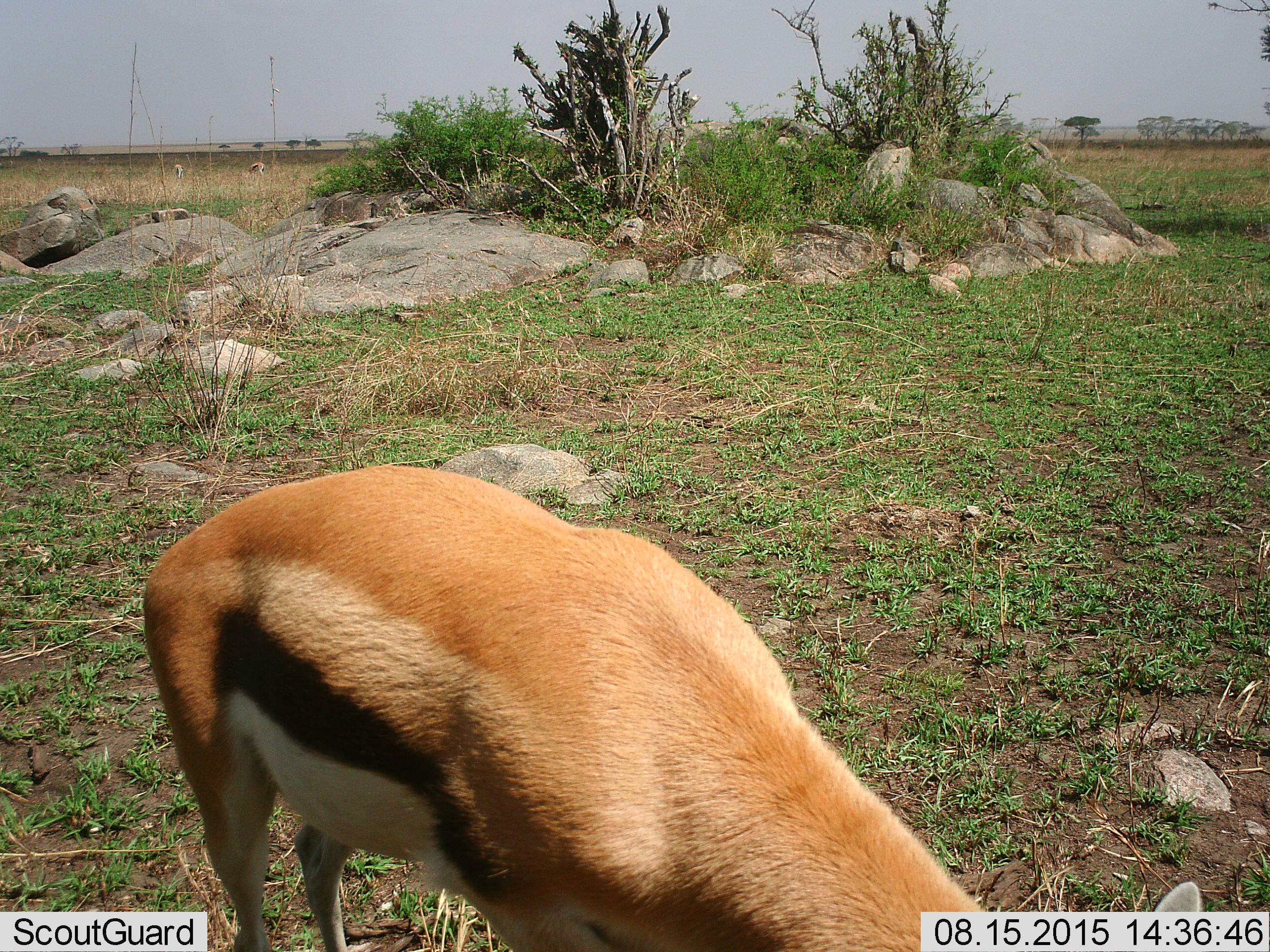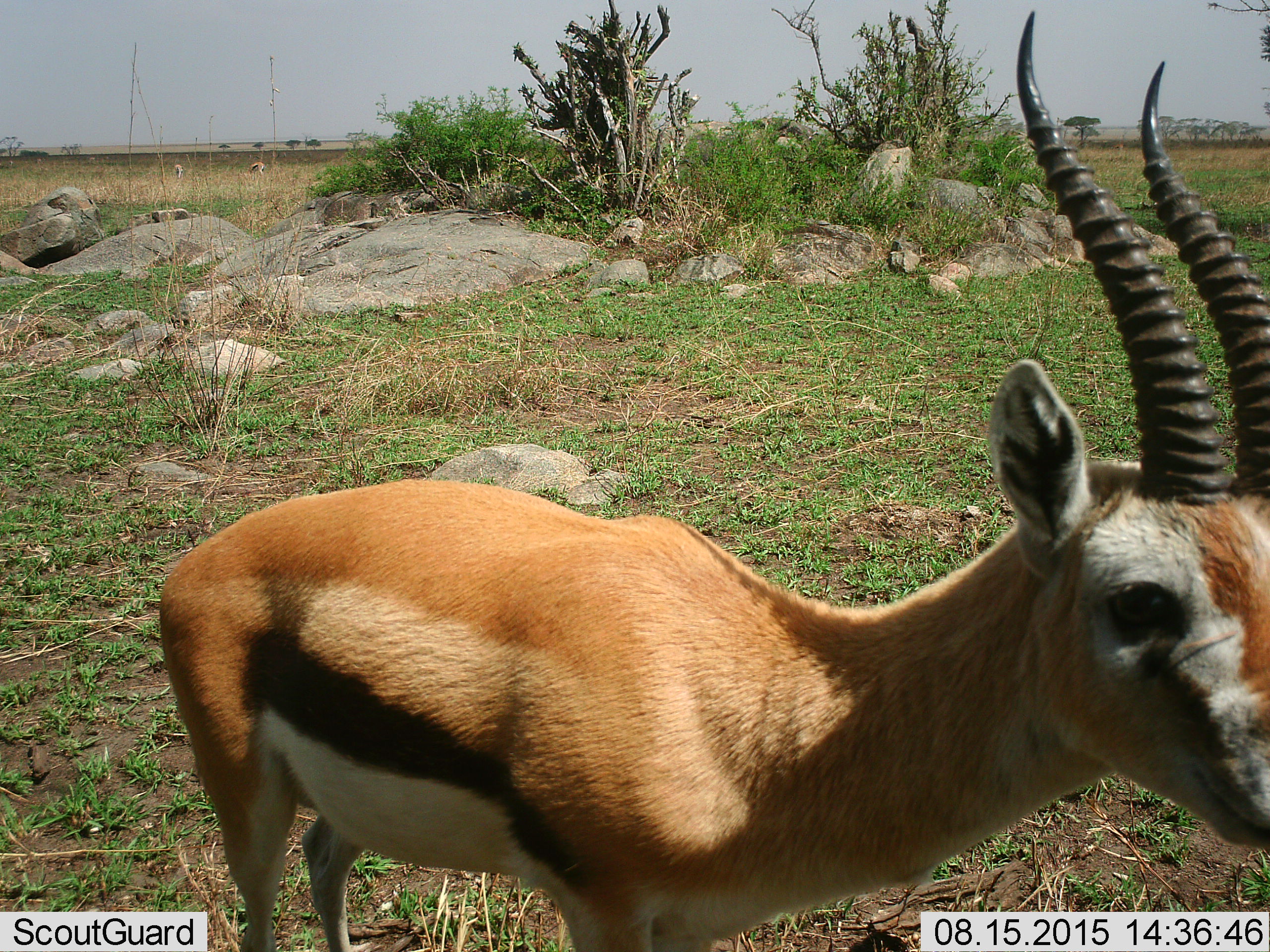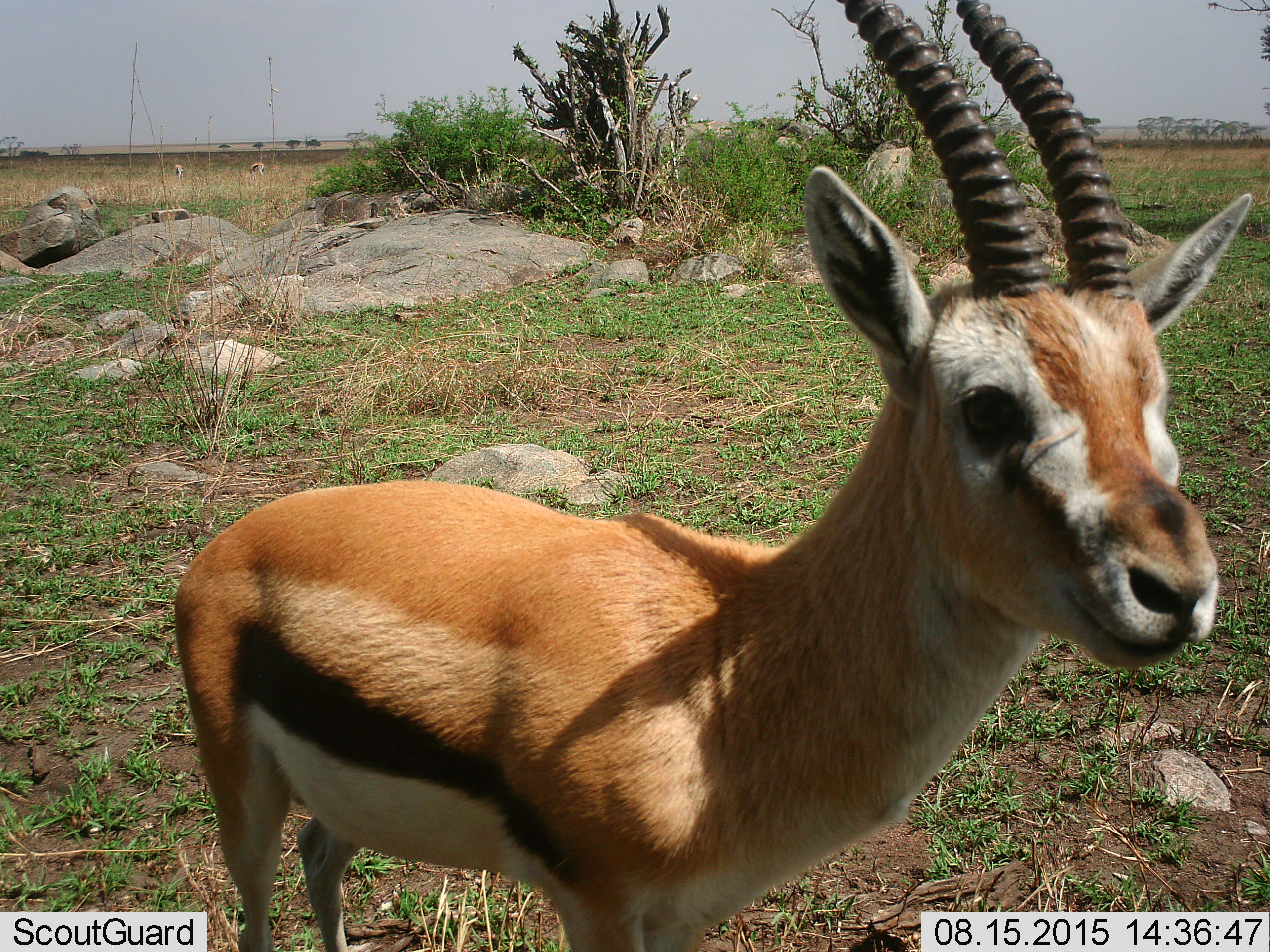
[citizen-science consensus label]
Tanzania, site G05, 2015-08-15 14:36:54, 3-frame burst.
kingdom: Animalia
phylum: Chordata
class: Mammalia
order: Artiodactyla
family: Bovidae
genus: Eudorcas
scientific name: Eudorcas thomsonii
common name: thomson's gazelle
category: gazellethomsons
Gazellethomsons (thomson's gazelle) (Eudorcas thomsonii), count 3. Behavior (volunteer vote fractions): standing 69%, resting 0%, moving 6%, interacting 6%. Young present (vote fraction): 6%. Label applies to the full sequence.